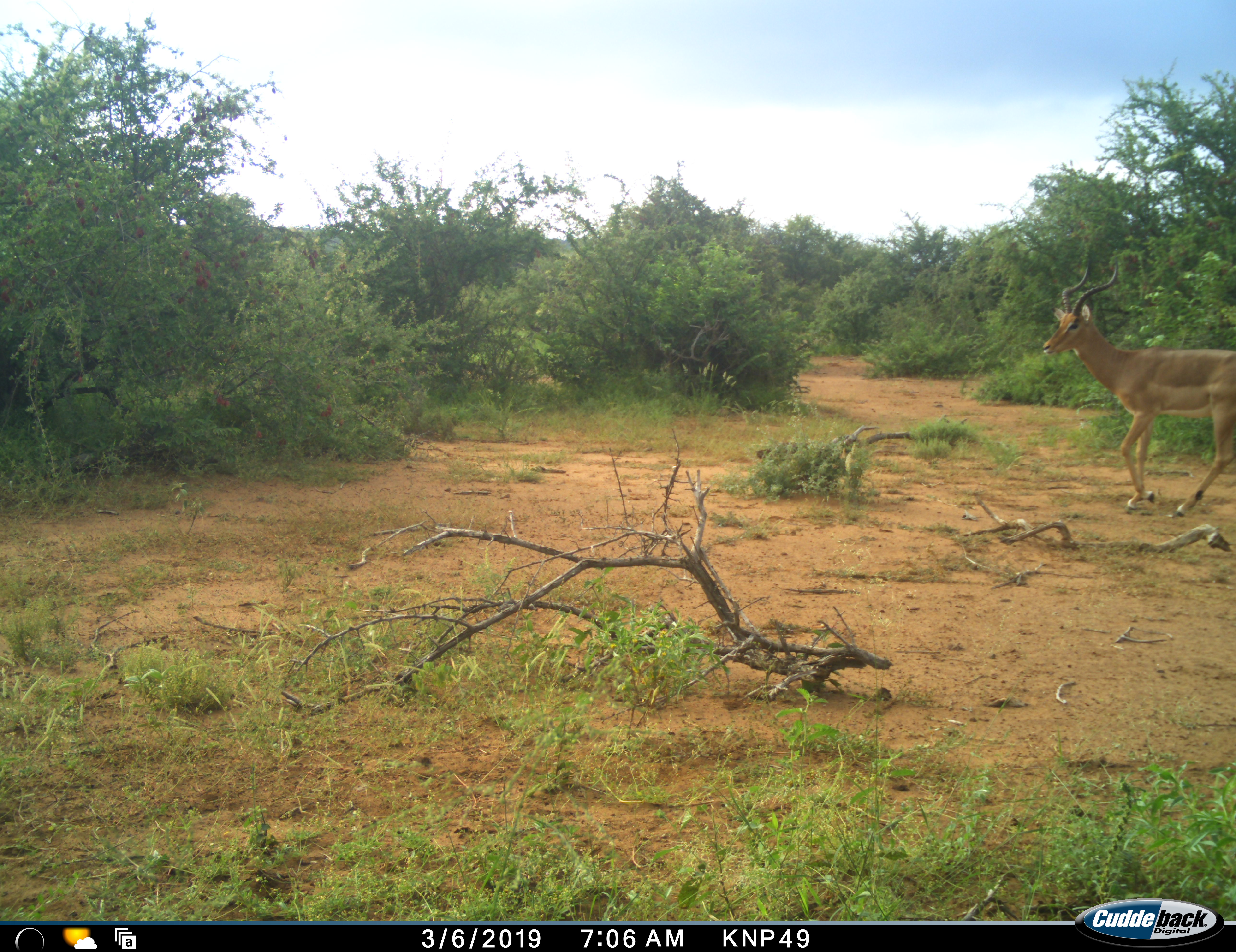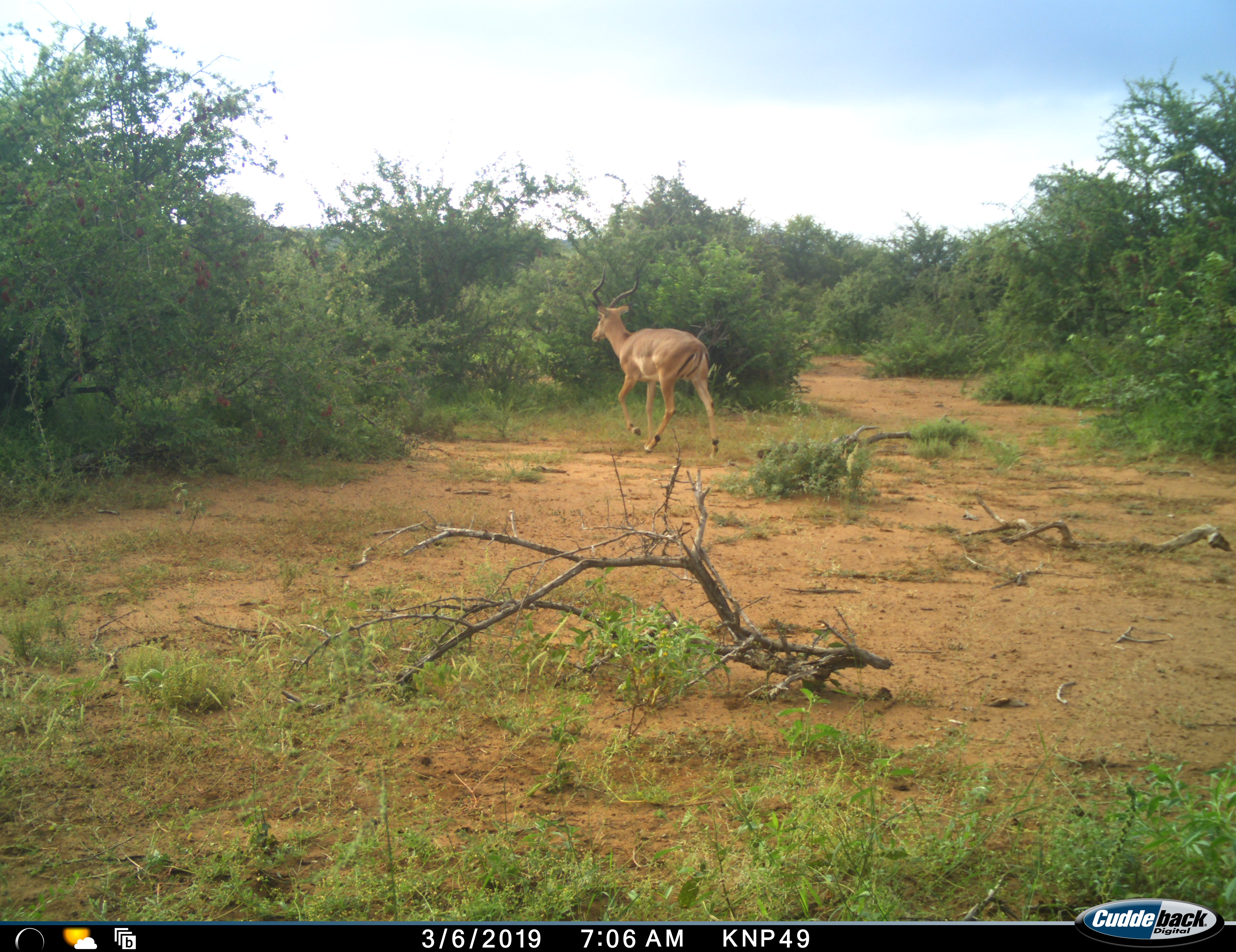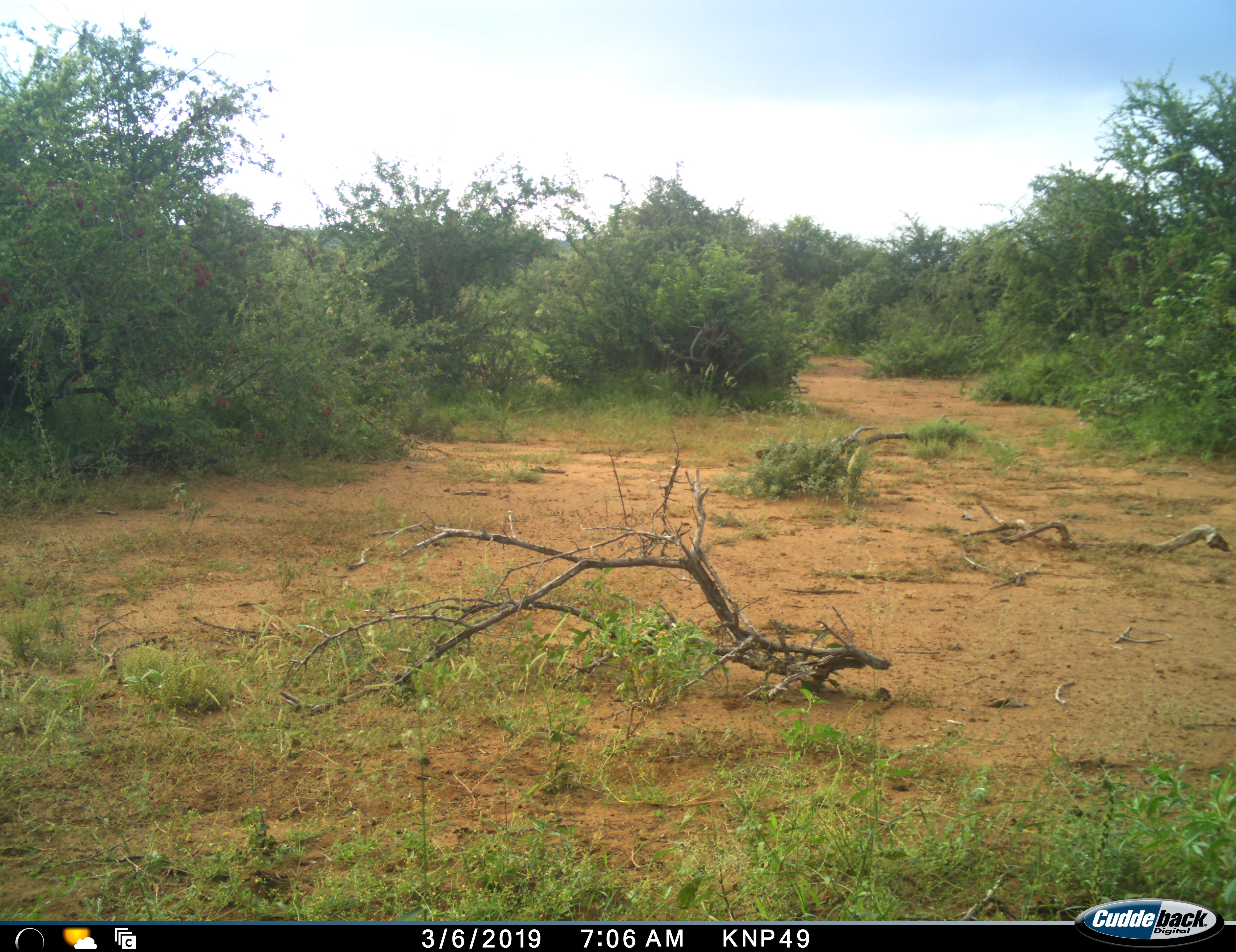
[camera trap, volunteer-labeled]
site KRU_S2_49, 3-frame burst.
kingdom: Animalia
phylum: Chordata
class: Mammalia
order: Artiodactyla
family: Bovidae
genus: Aepyceros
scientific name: Aepyceros melampus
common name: impala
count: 1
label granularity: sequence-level